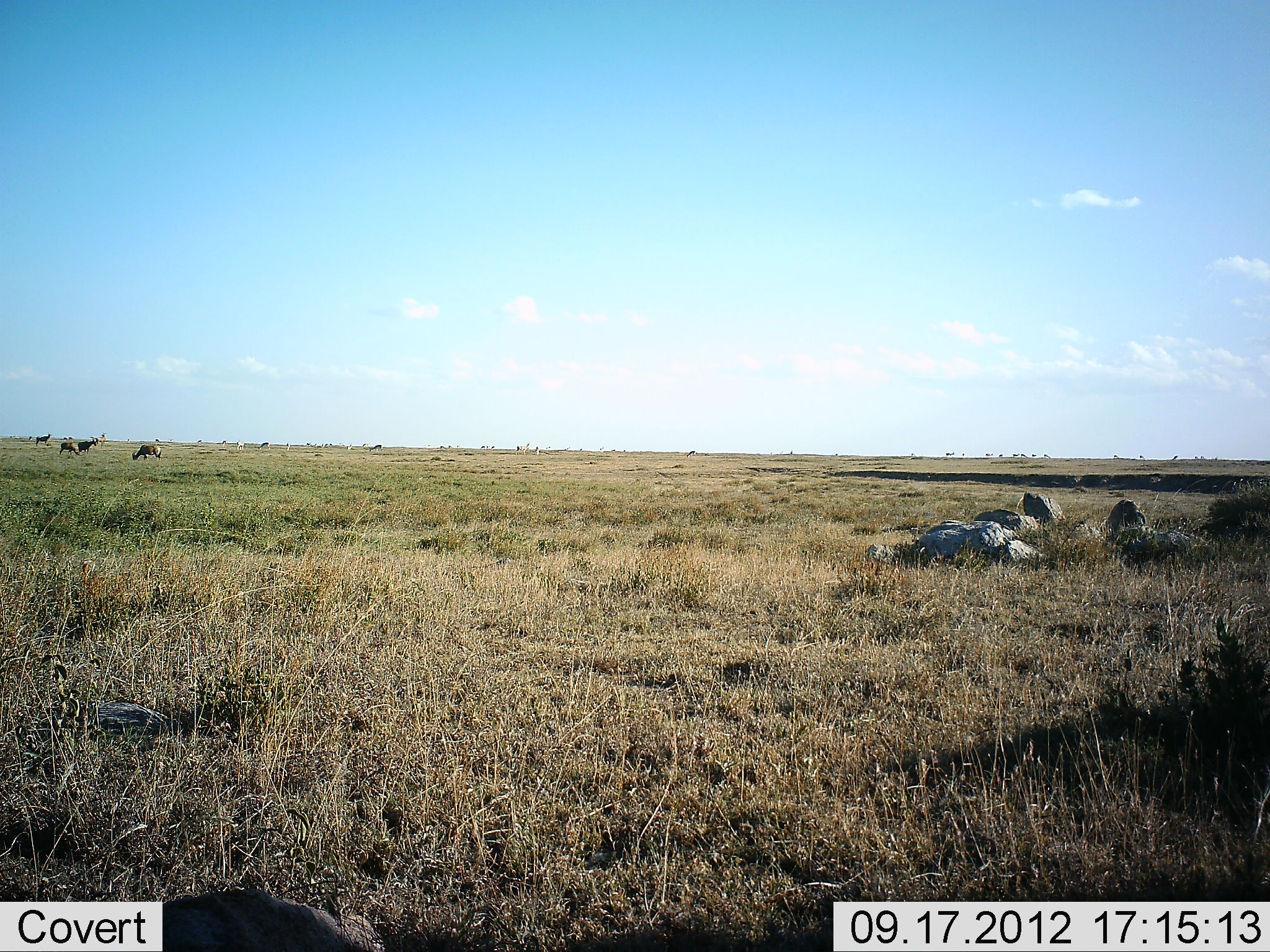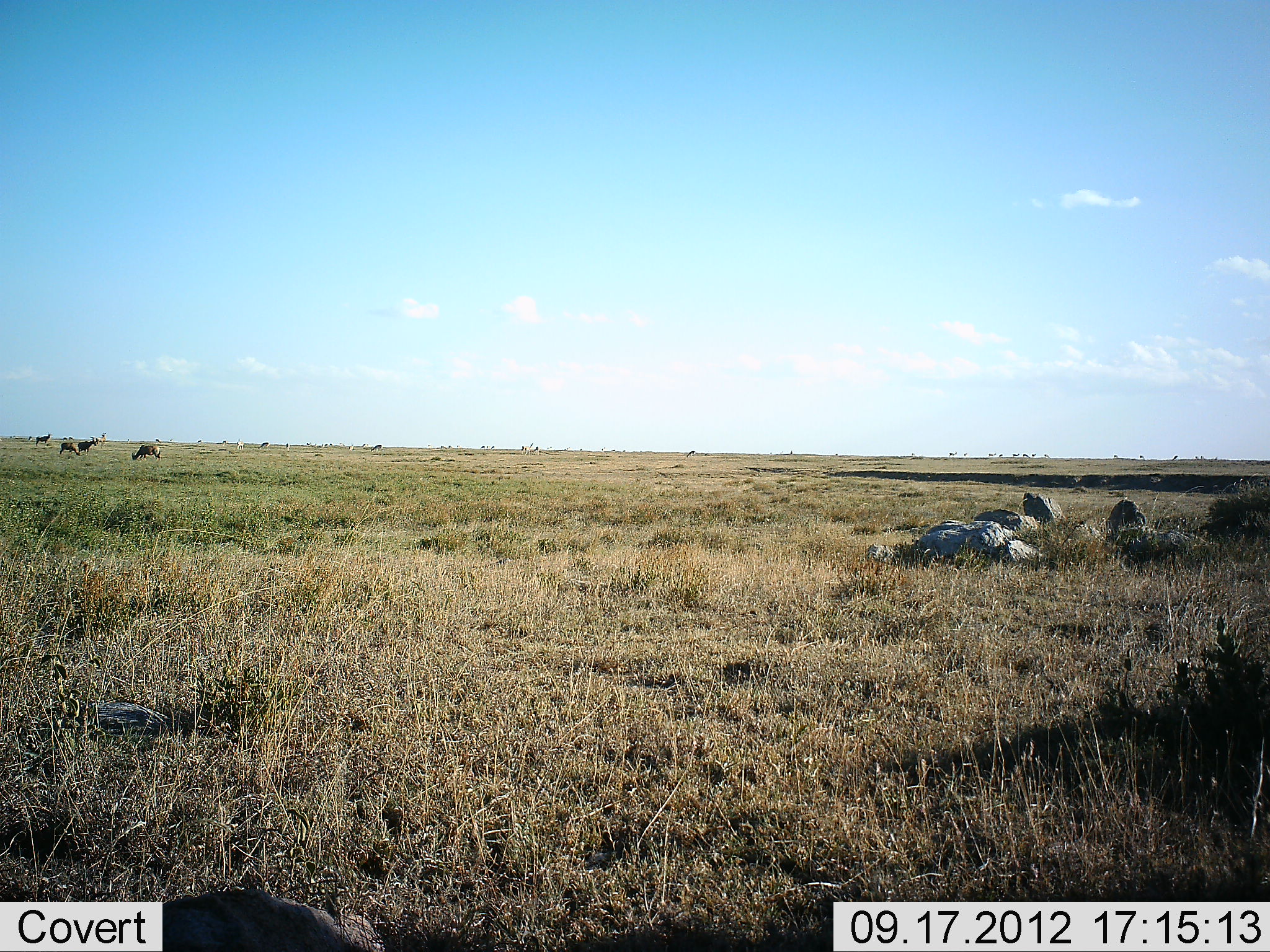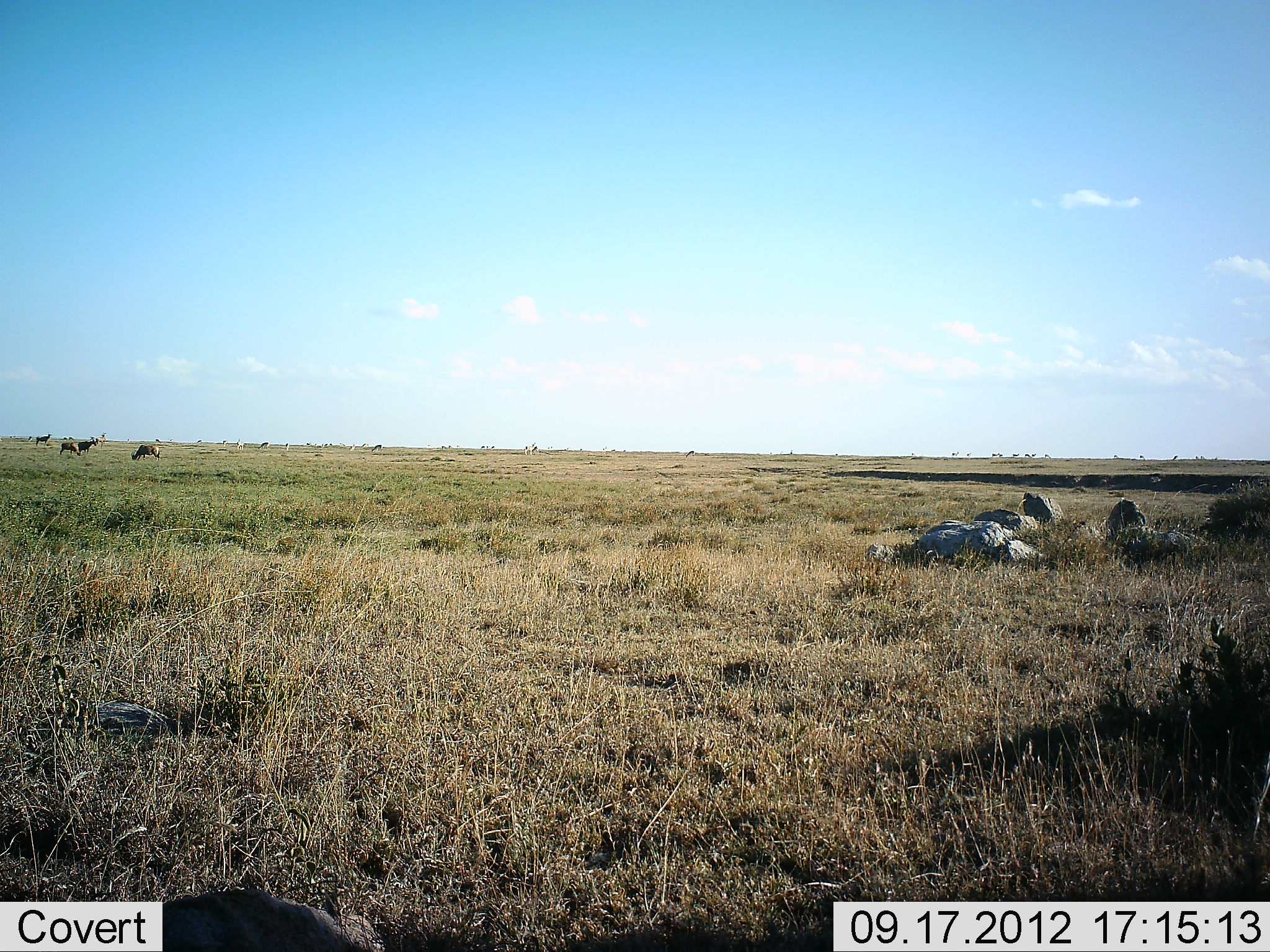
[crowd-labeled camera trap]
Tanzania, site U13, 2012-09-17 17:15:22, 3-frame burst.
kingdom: Animalia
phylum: Chordata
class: Mammalia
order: Artiodactyla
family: Bovidae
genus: Connochaetes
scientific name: Connochaetes taurinus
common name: blue wildebeest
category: wildebeest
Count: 4.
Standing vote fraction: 80%.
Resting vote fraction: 0%.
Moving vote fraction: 20%.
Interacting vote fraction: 0%.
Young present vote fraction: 0%.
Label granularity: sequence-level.